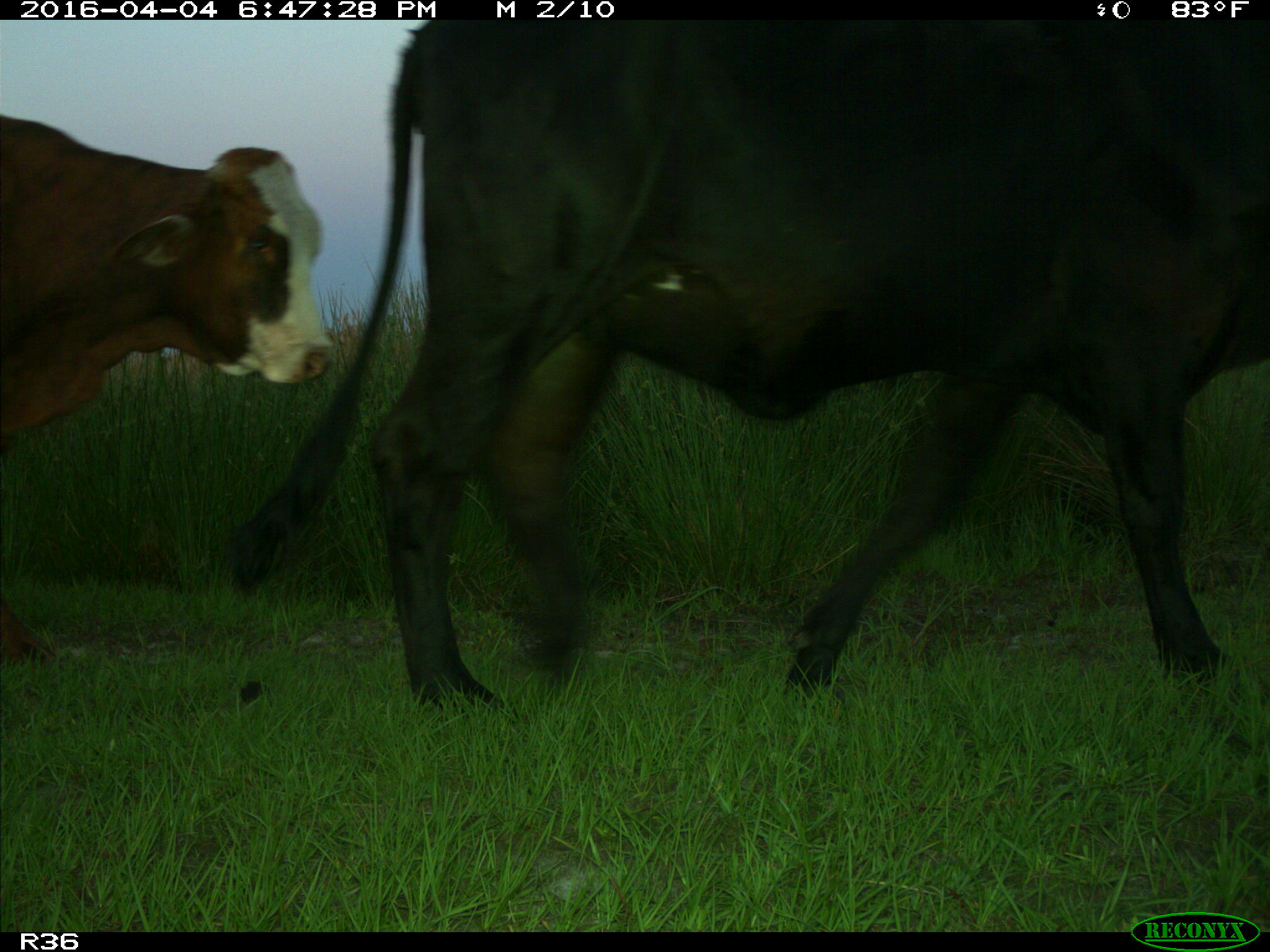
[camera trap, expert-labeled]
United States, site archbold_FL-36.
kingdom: Animalia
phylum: Chordata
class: Mammalia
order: Artiodactyla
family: Bovidae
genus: Bos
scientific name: Bos taurus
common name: domestic cow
Bos taurus (domestic cow).